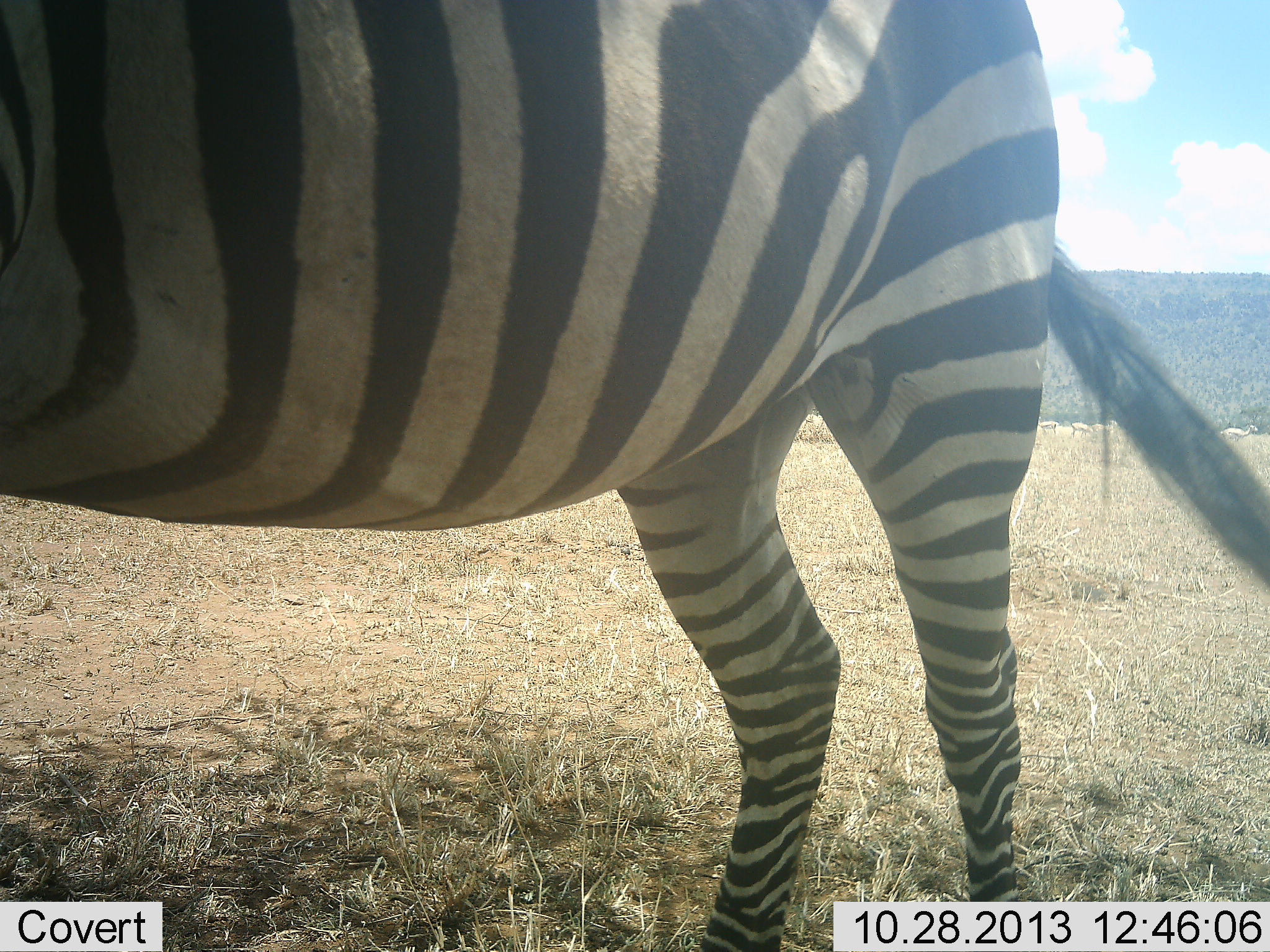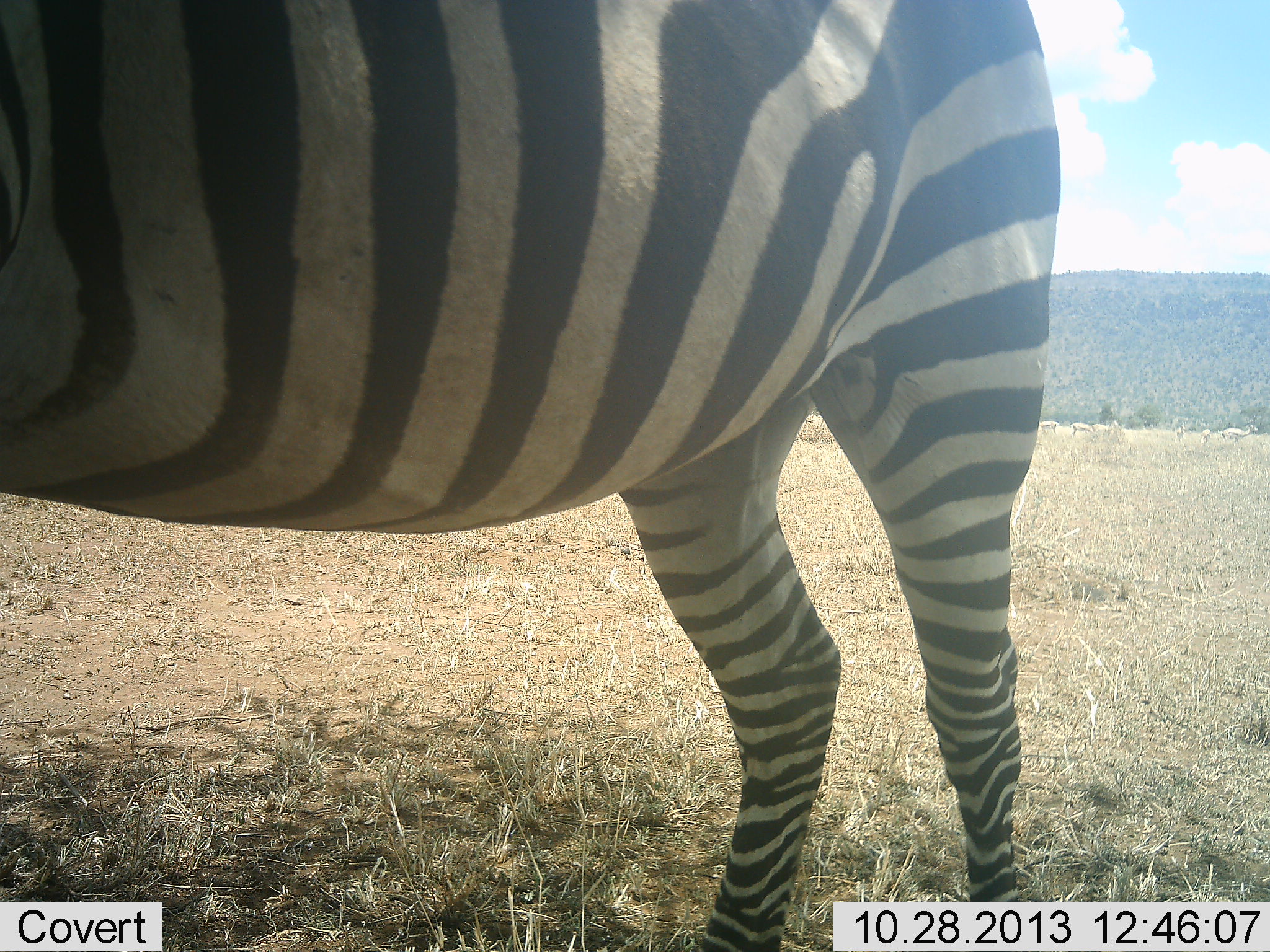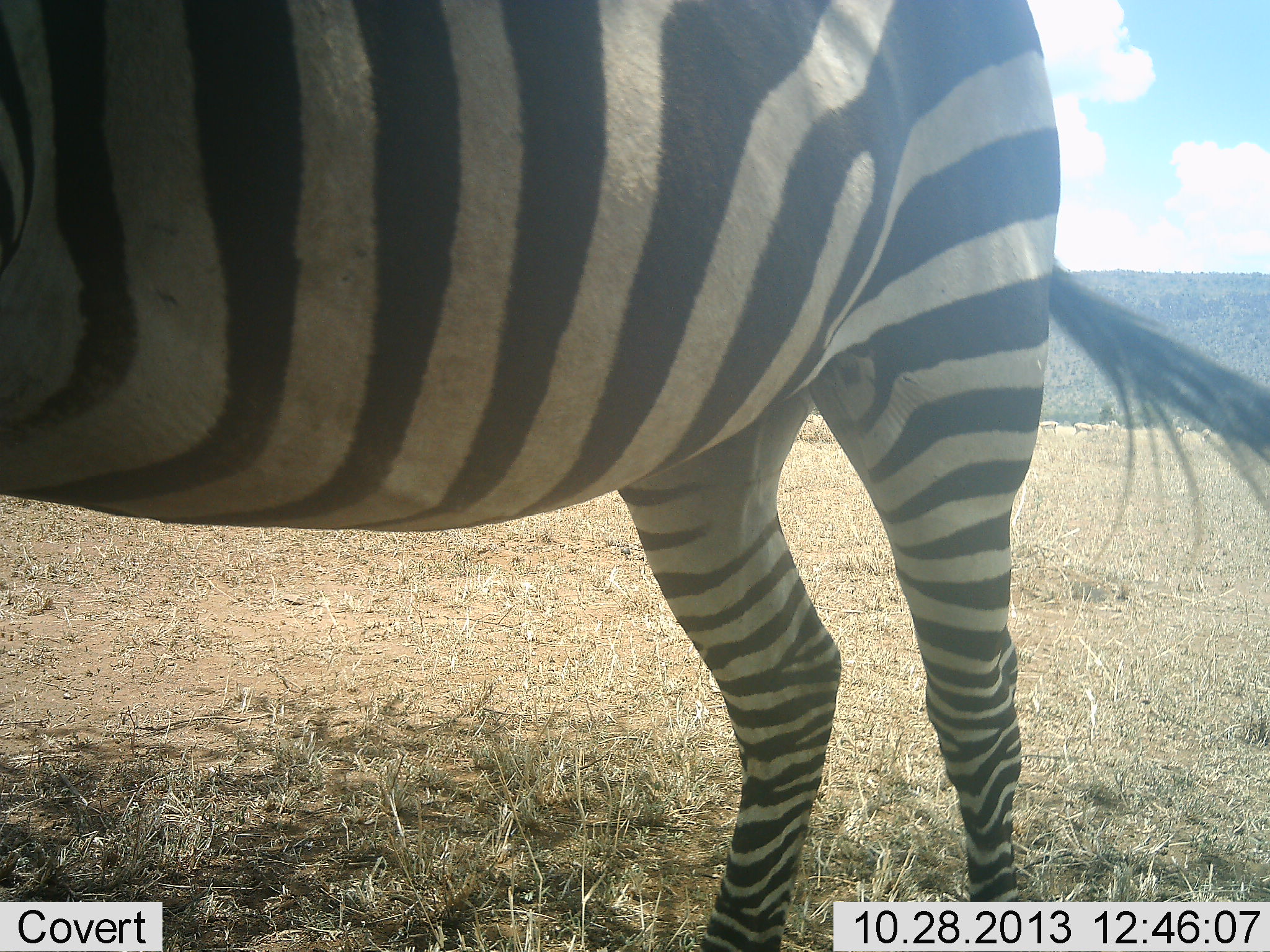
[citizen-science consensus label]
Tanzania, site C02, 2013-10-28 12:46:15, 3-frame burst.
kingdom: Animalia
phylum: Chordata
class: Mammalia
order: Perissodactyla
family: Equidae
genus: Equus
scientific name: Equus quagga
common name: plains zebra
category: zebra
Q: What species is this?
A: Zebra (plains zebra) (Equus quagga).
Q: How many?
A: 1.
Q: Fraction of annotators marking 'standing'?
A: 100%.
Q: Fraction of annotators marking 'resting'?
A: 0%.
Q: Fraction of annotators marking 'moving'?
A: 0%.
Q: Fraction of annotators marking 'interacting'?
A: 0%.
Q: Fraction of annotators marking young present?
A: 0%.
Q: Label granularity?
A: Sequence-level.